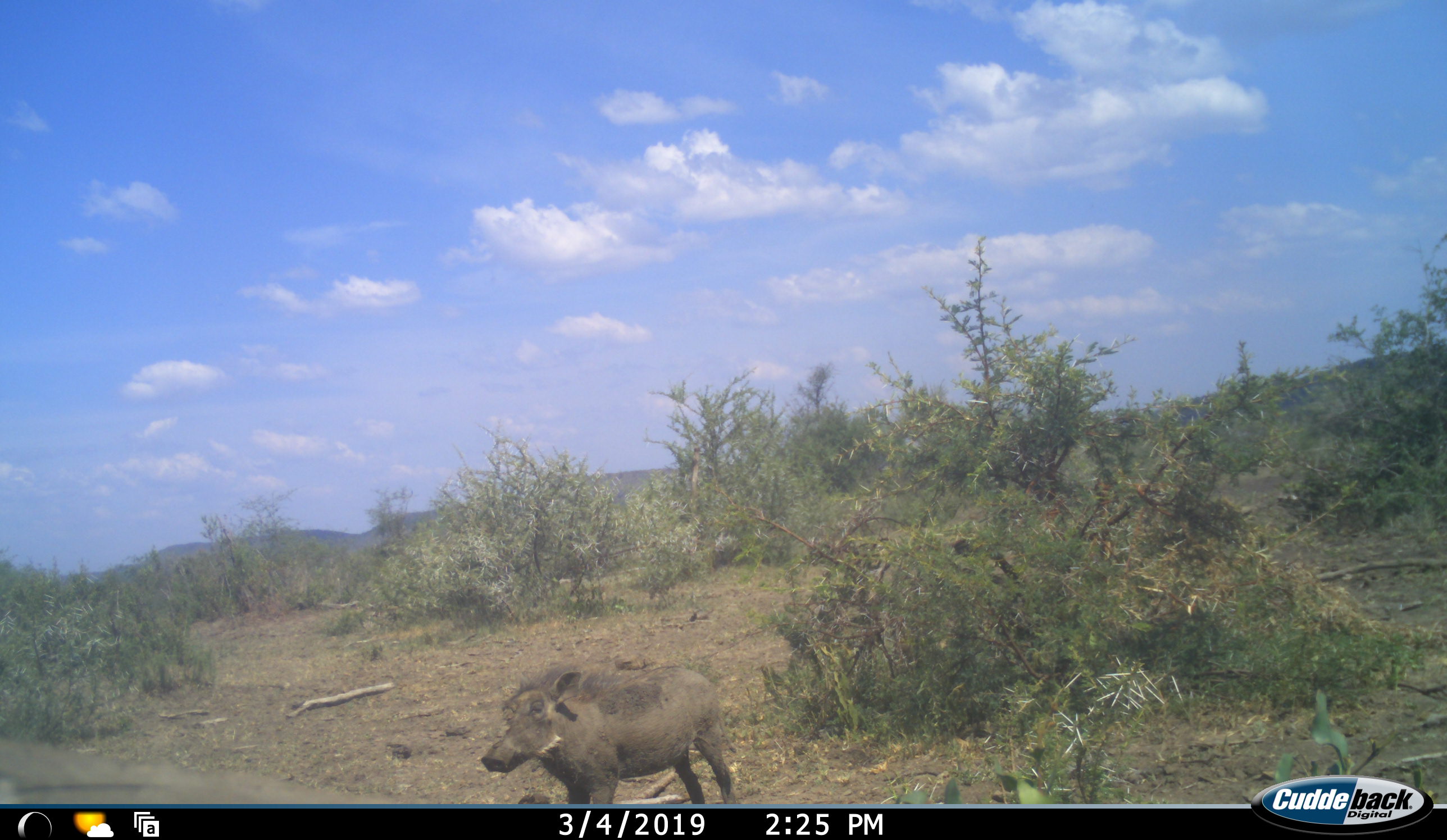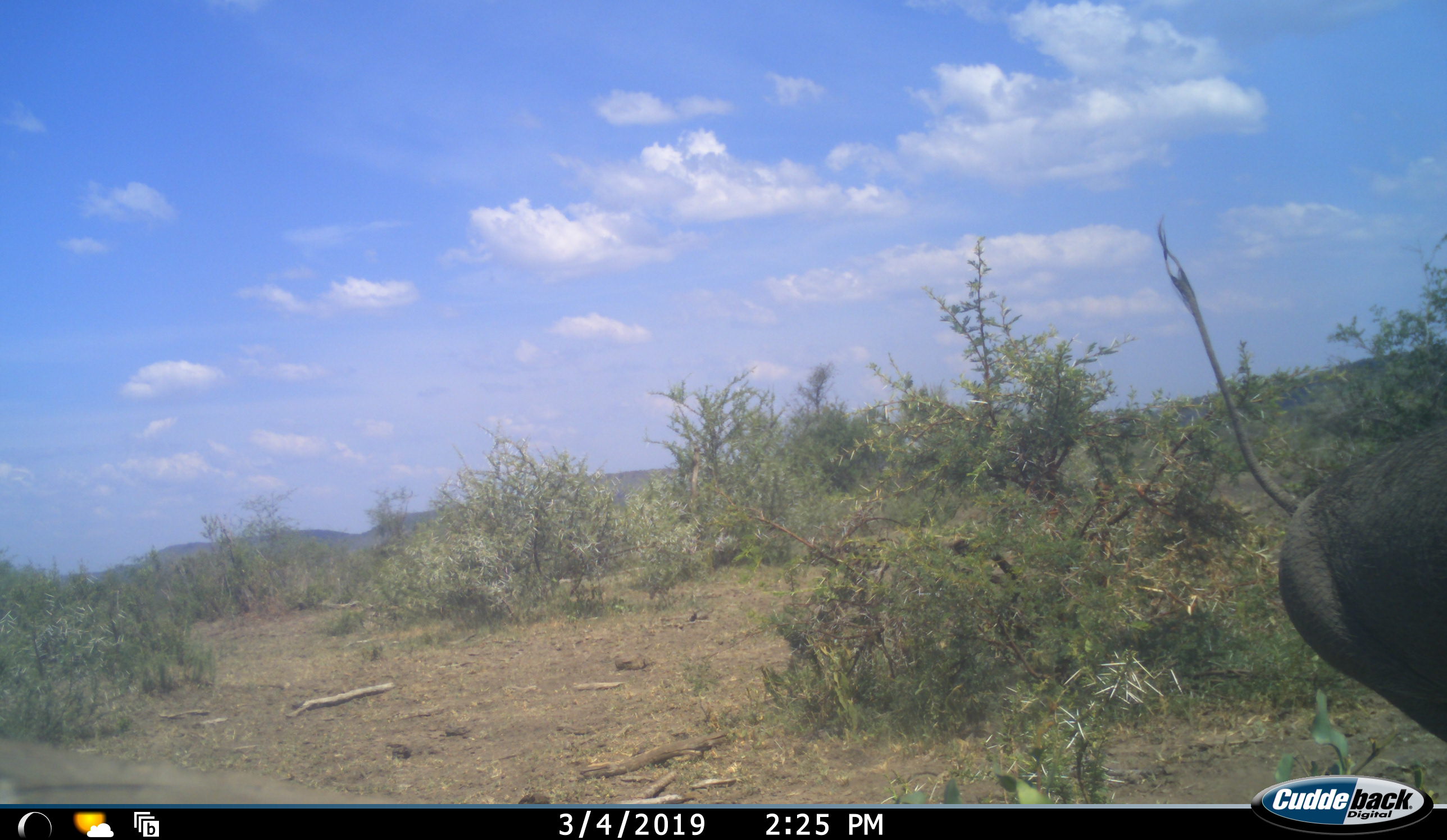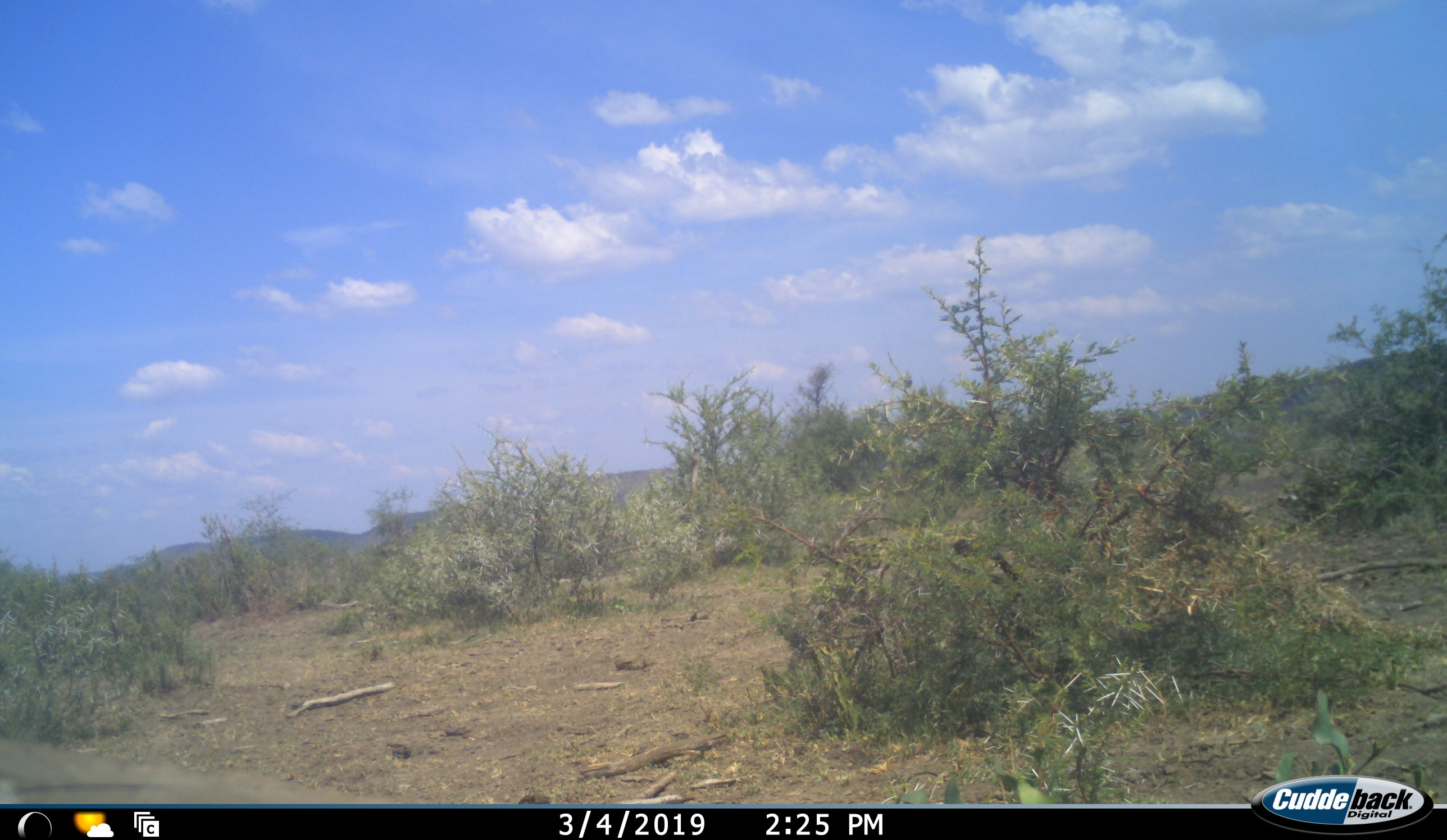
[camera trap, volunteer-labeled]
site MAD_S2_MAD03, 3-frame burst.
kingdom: Animalia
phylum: Chordata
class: Mammalia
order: Artiodactyla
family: Suidae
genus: Phacochoerus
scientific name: Phacochoerus africanus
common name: warthog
Warthog (Phacochoerus africanus), count 1. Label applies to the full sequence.